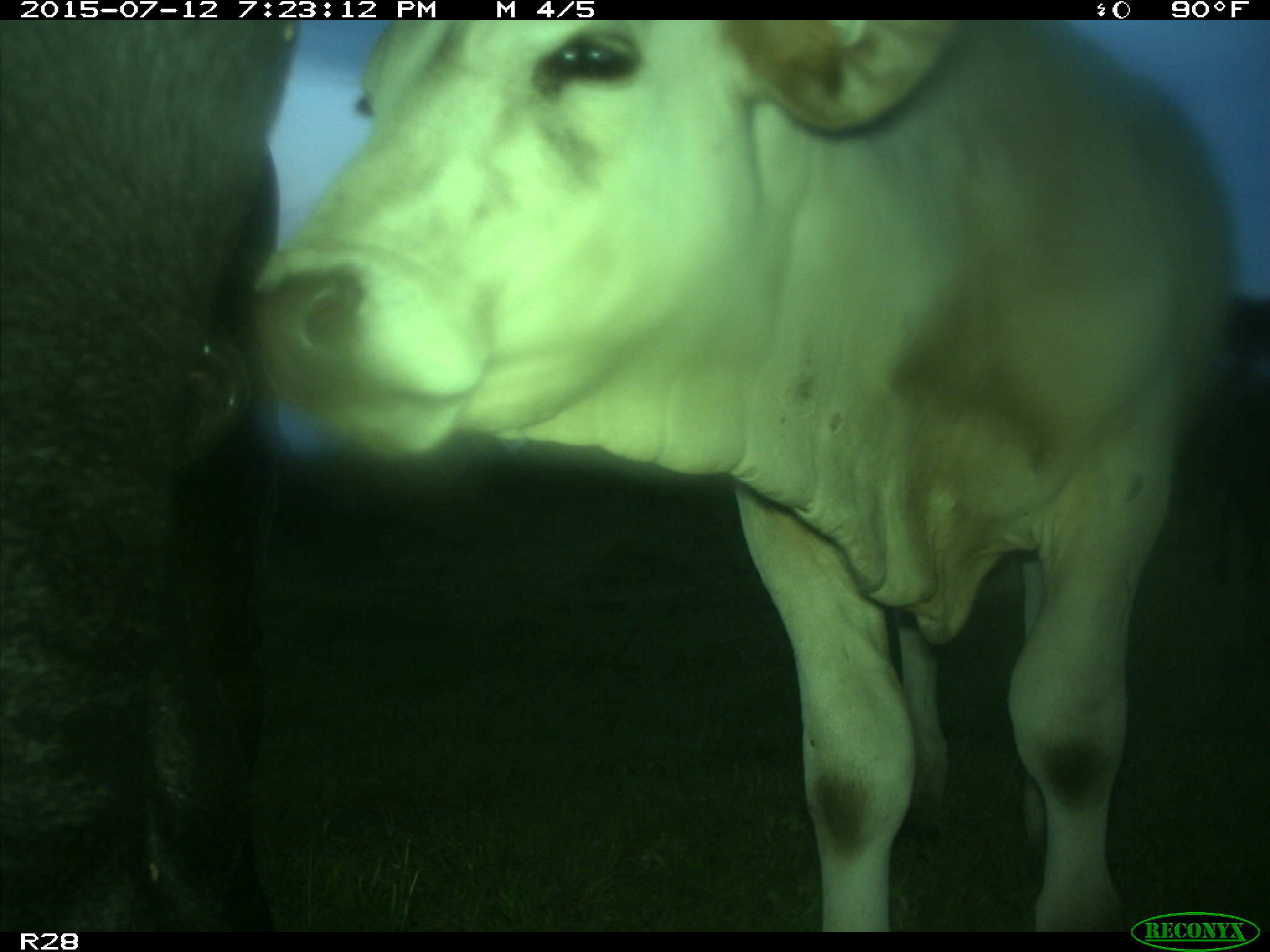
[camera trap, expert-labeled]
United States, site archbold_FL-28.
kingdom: Animalia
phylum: Chordata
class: Mammalia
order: Artiodactyla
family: Bovidae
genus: Bos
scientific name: Bos taurus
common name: domestic cow